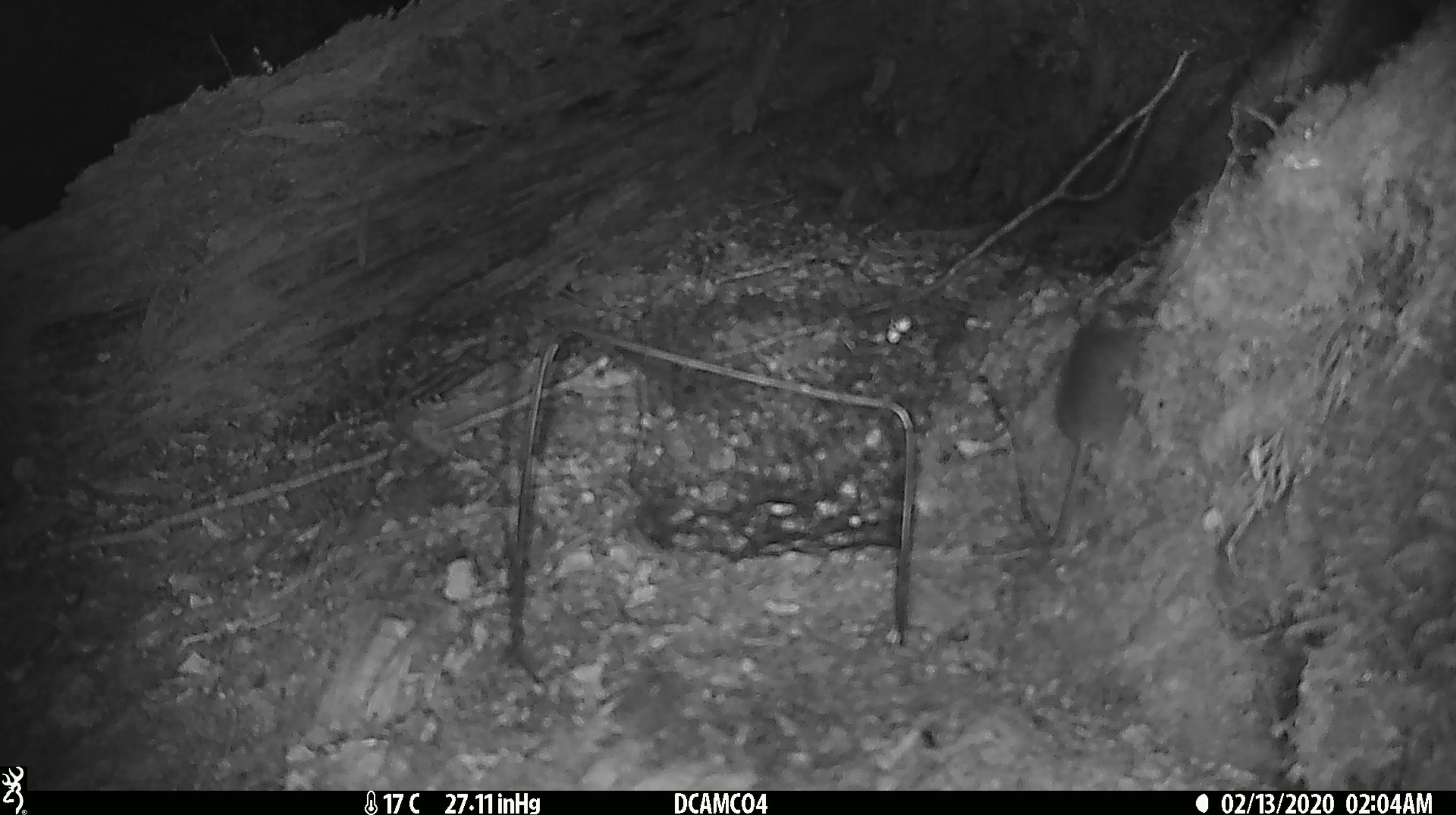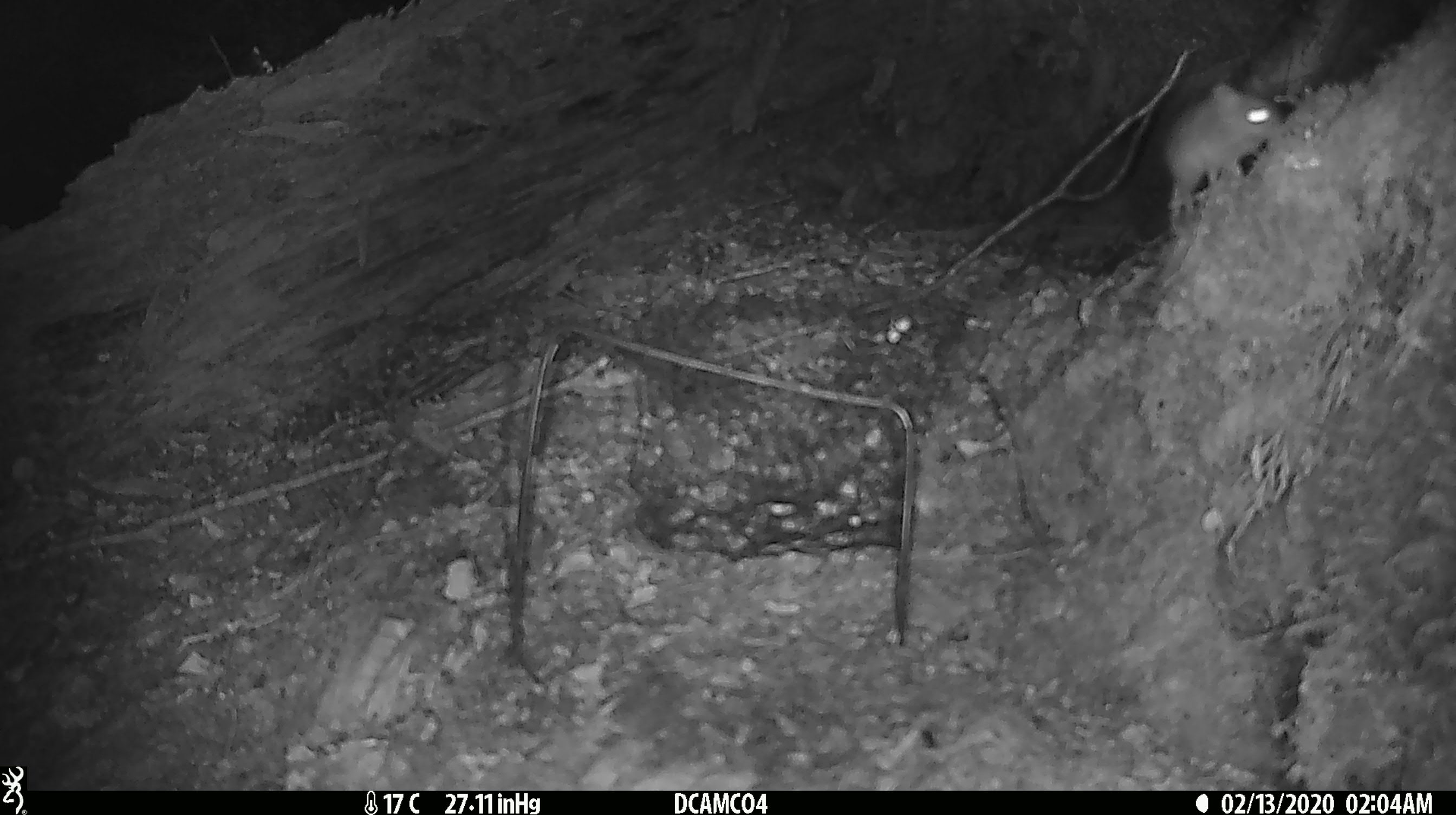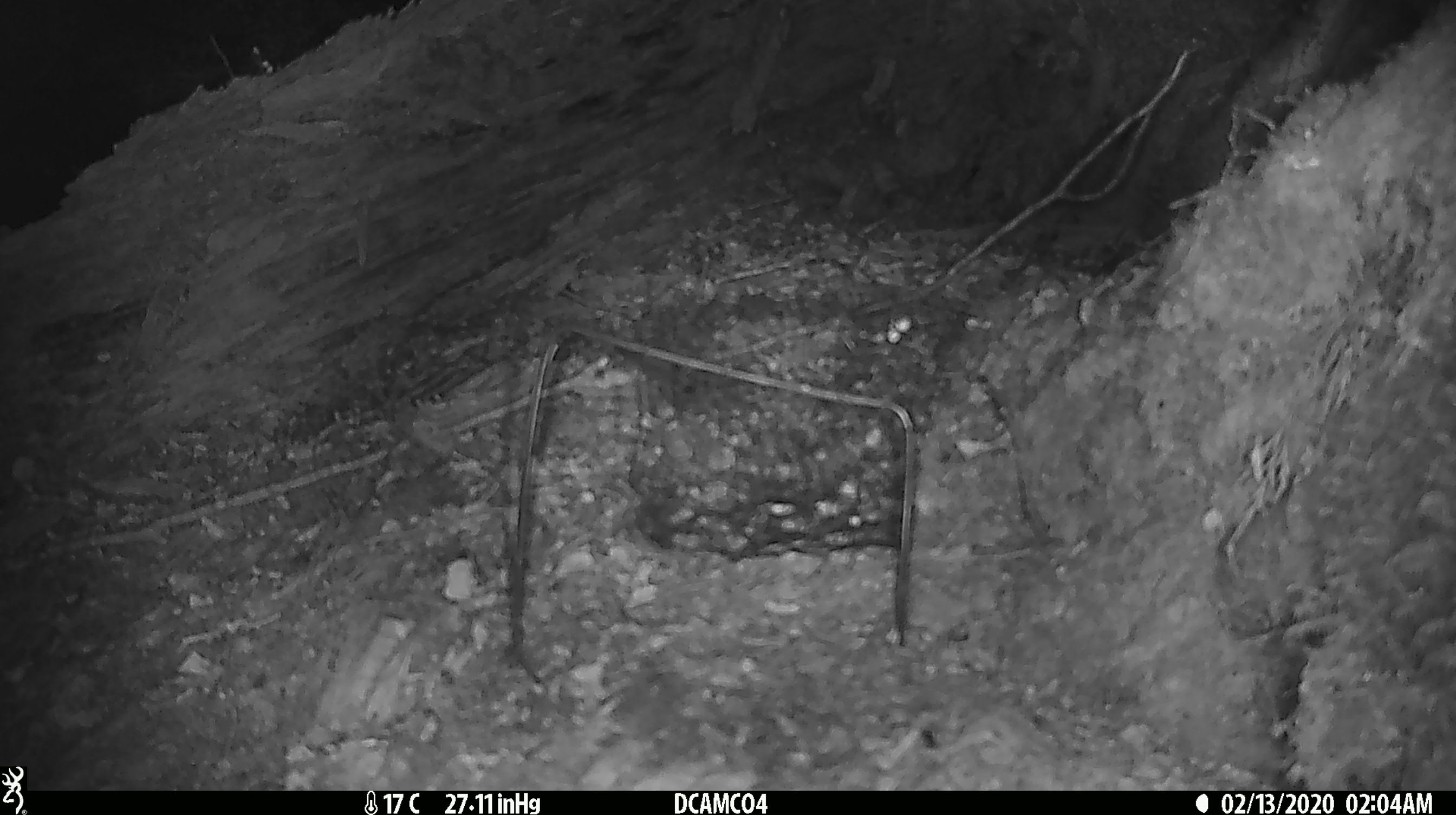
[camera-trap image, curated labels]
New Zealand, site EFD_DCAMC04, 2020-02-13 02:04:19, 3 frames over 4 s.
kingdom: Animalia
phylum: Chordata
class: Mammalia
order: Rodentia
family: Muridae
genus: Mus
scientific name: Mus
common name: mouse